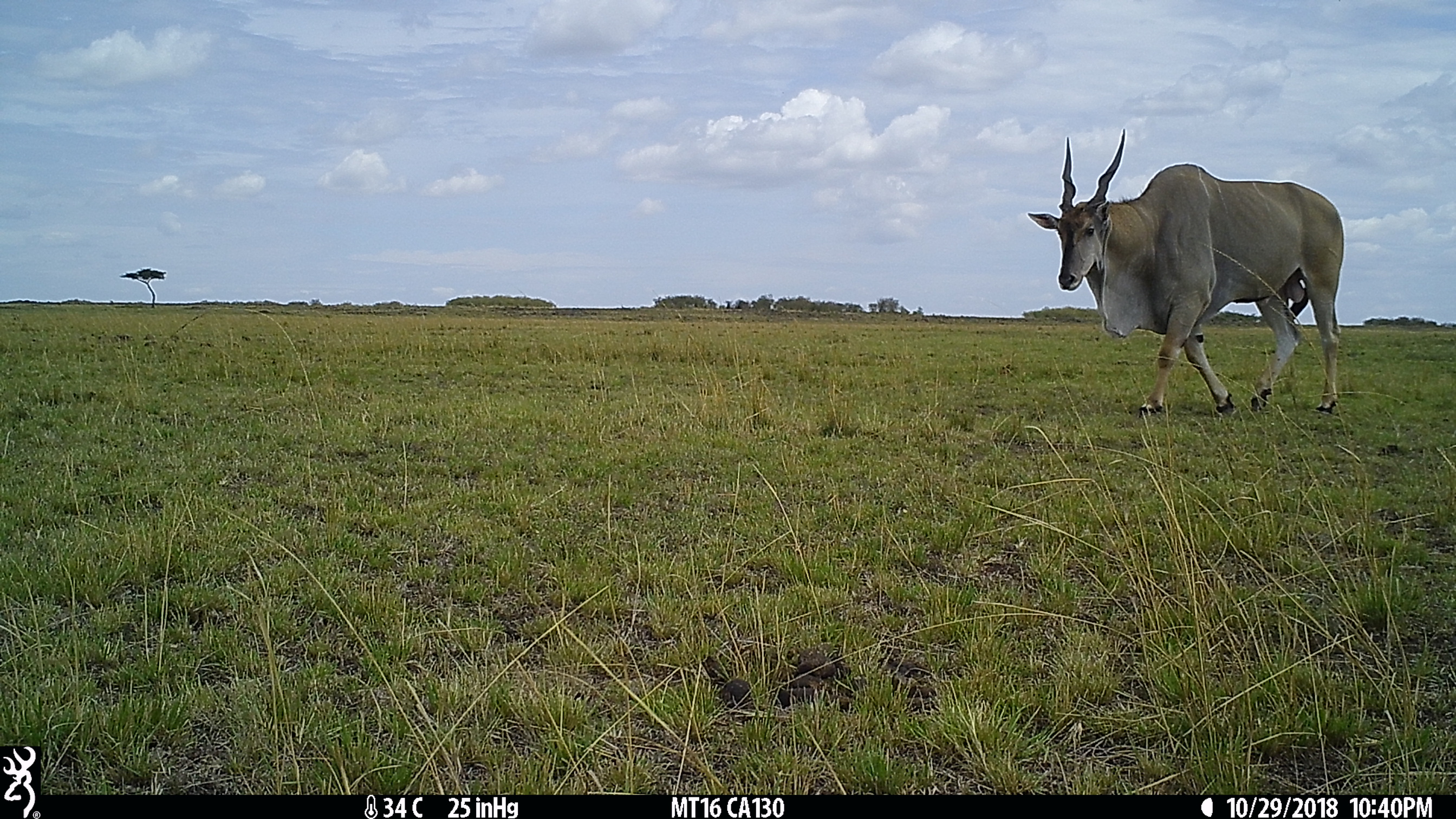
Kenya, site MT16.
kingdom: Animalia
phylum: Chordata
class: Mammalia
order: Artiodactyla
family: Bovidae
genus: Tragelaphus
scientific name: Tragelaphus oryx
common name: eland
Eland (Tragelaphus oryx).